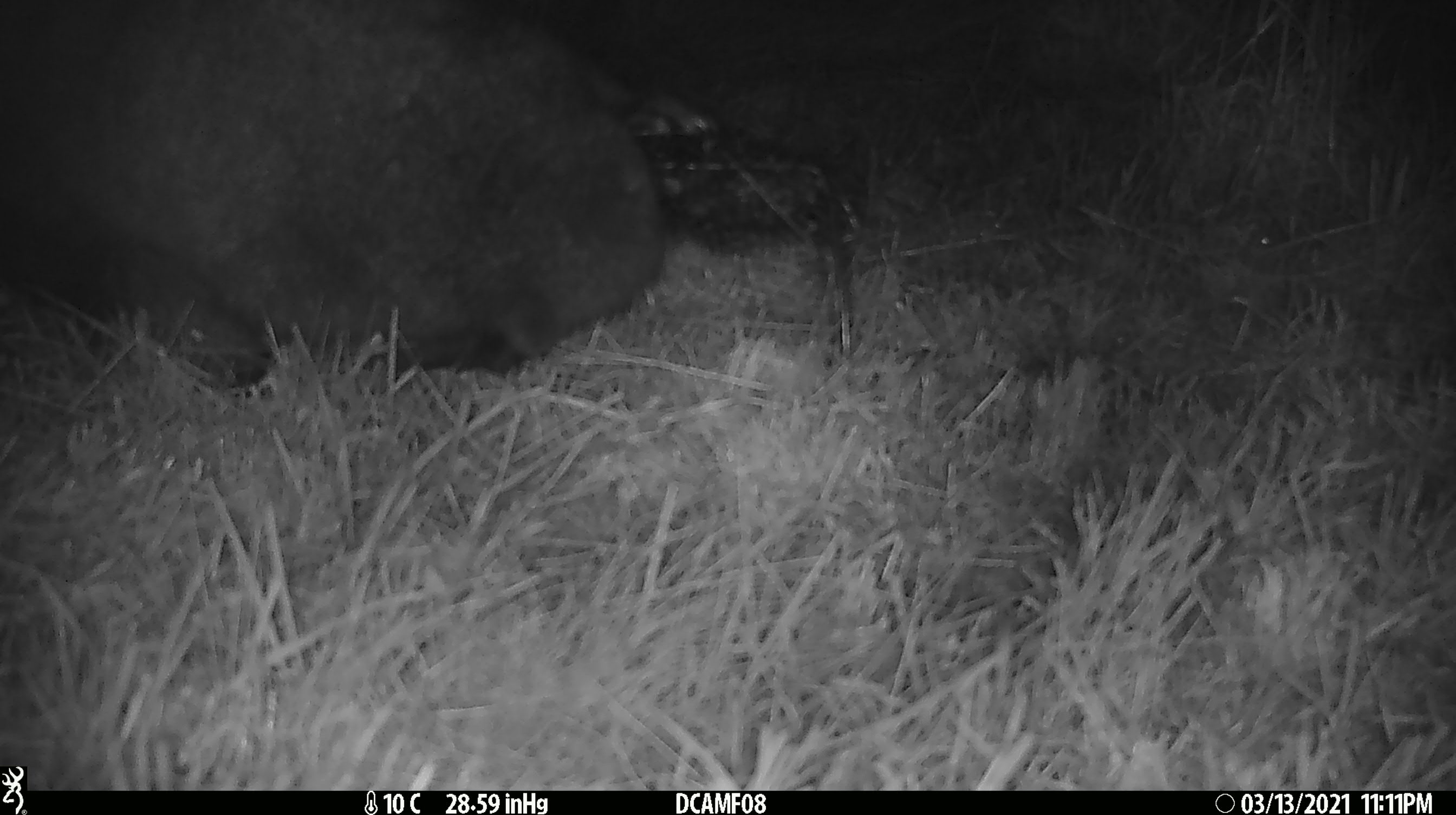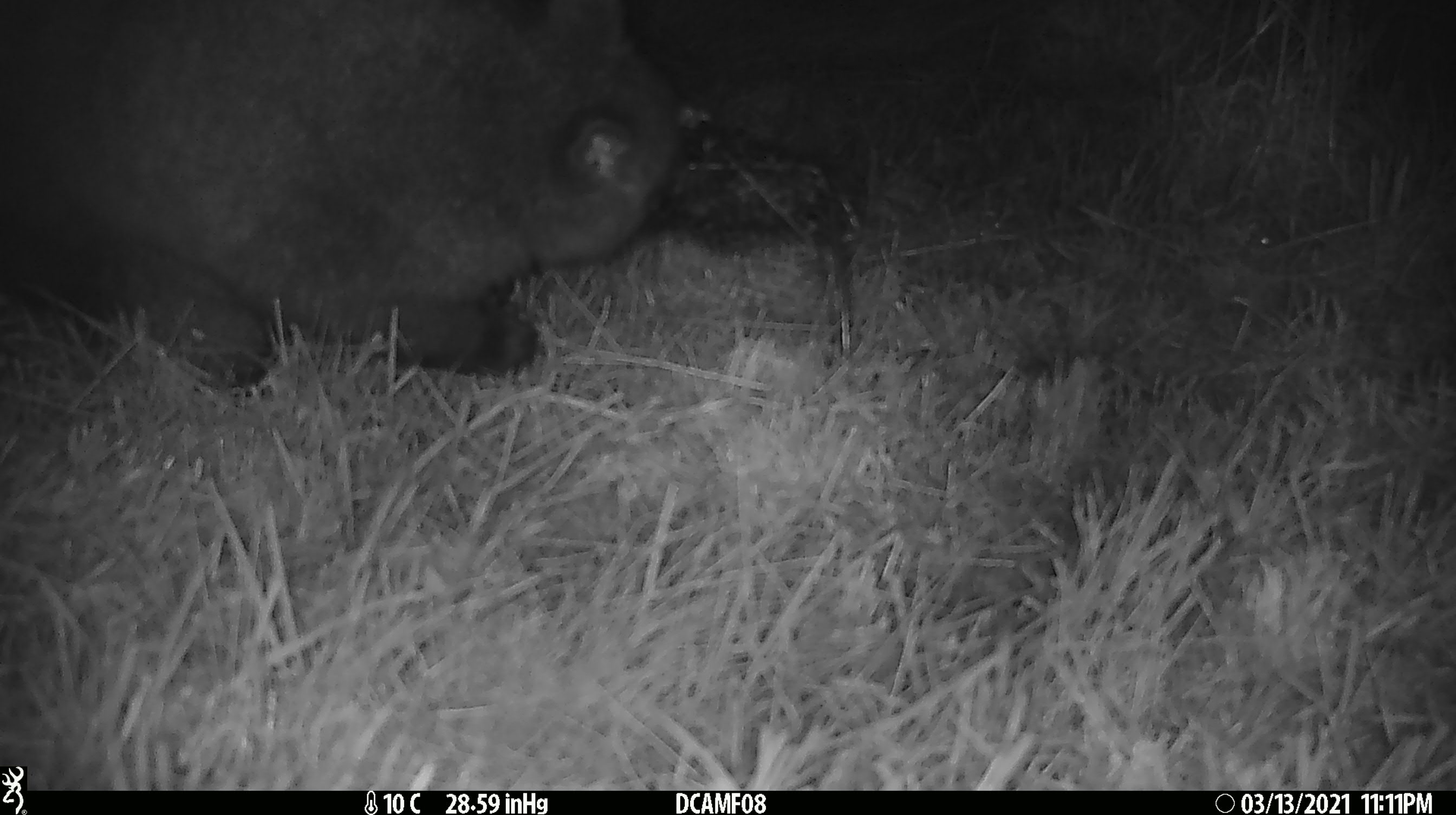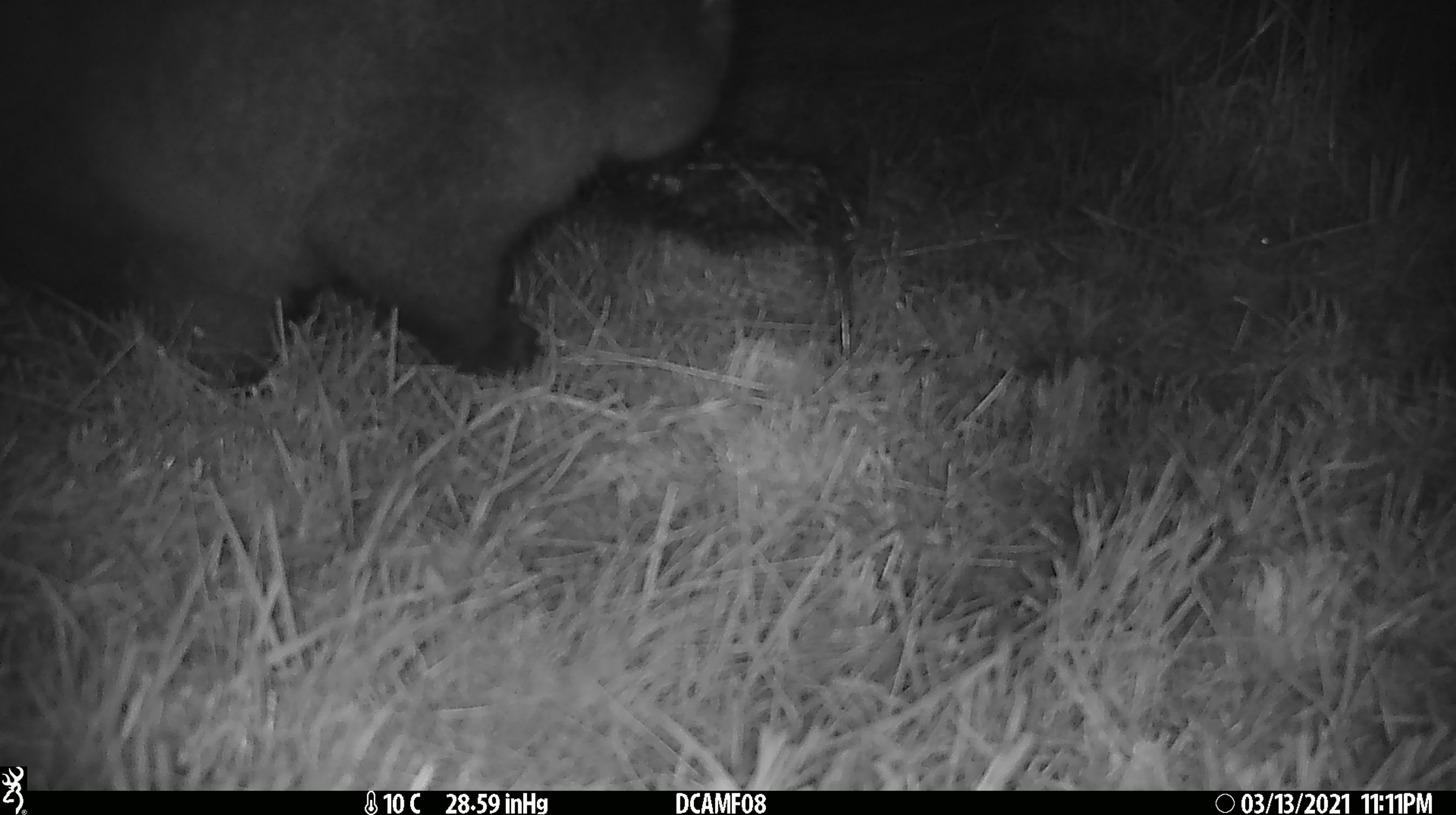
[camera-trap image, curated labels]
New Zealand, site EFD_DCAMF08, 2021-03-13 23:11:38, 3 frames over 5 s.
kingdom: Animalia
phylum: Chordata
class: Mammalia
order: Diprotodontia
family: Phalangeridae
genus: Trichosurus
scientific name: Trichosurus vulpecula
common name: common brushtail possum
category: possum